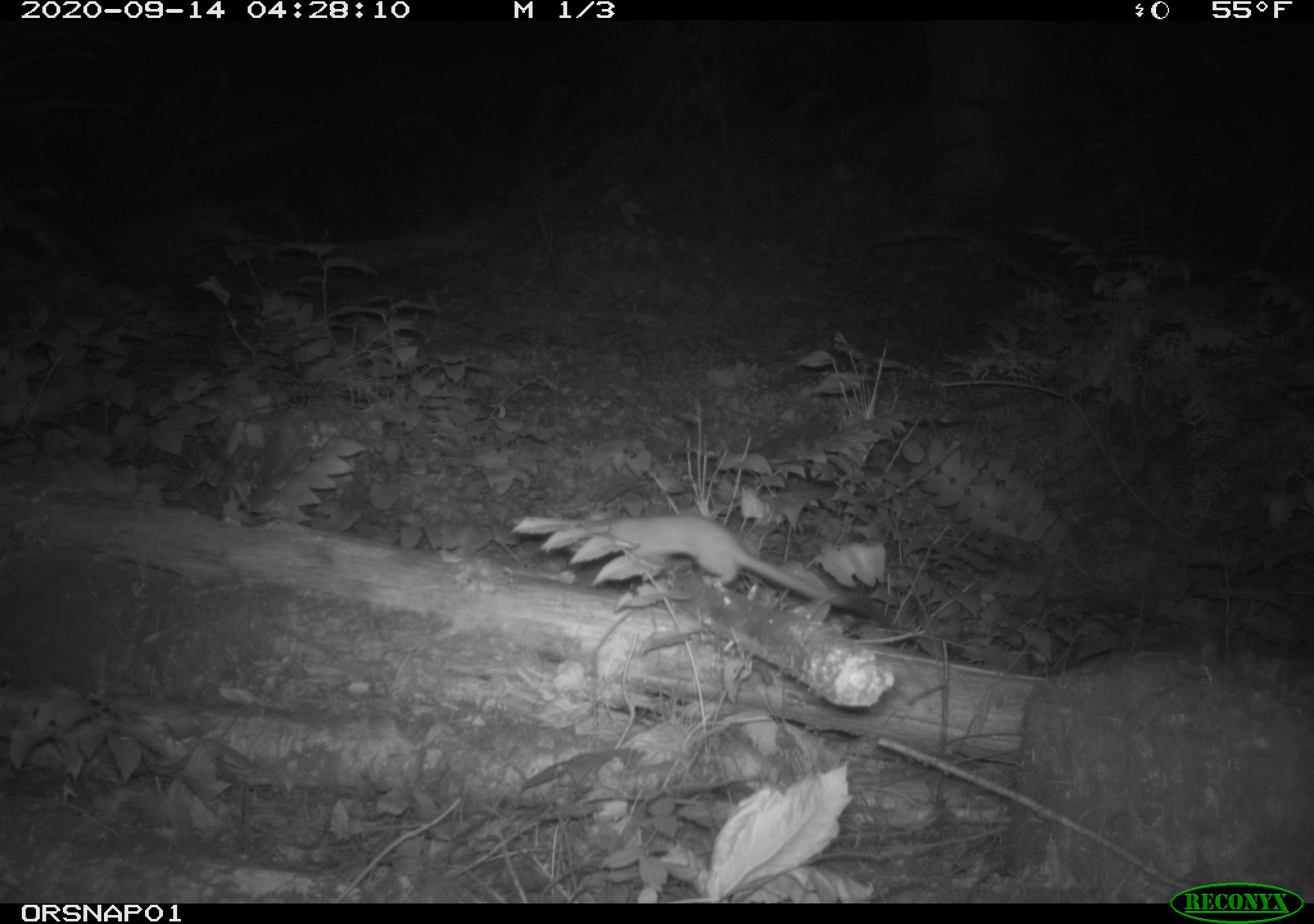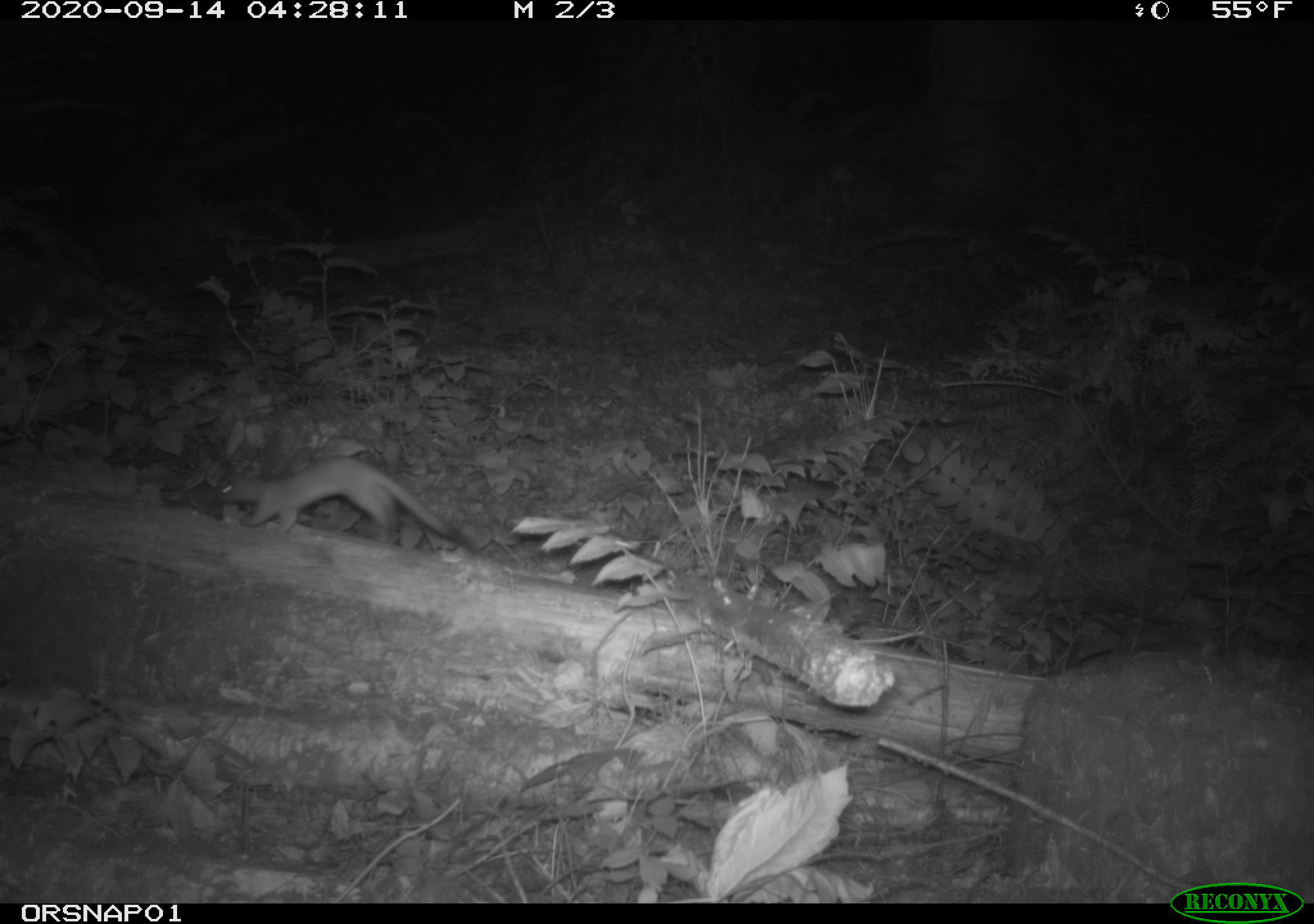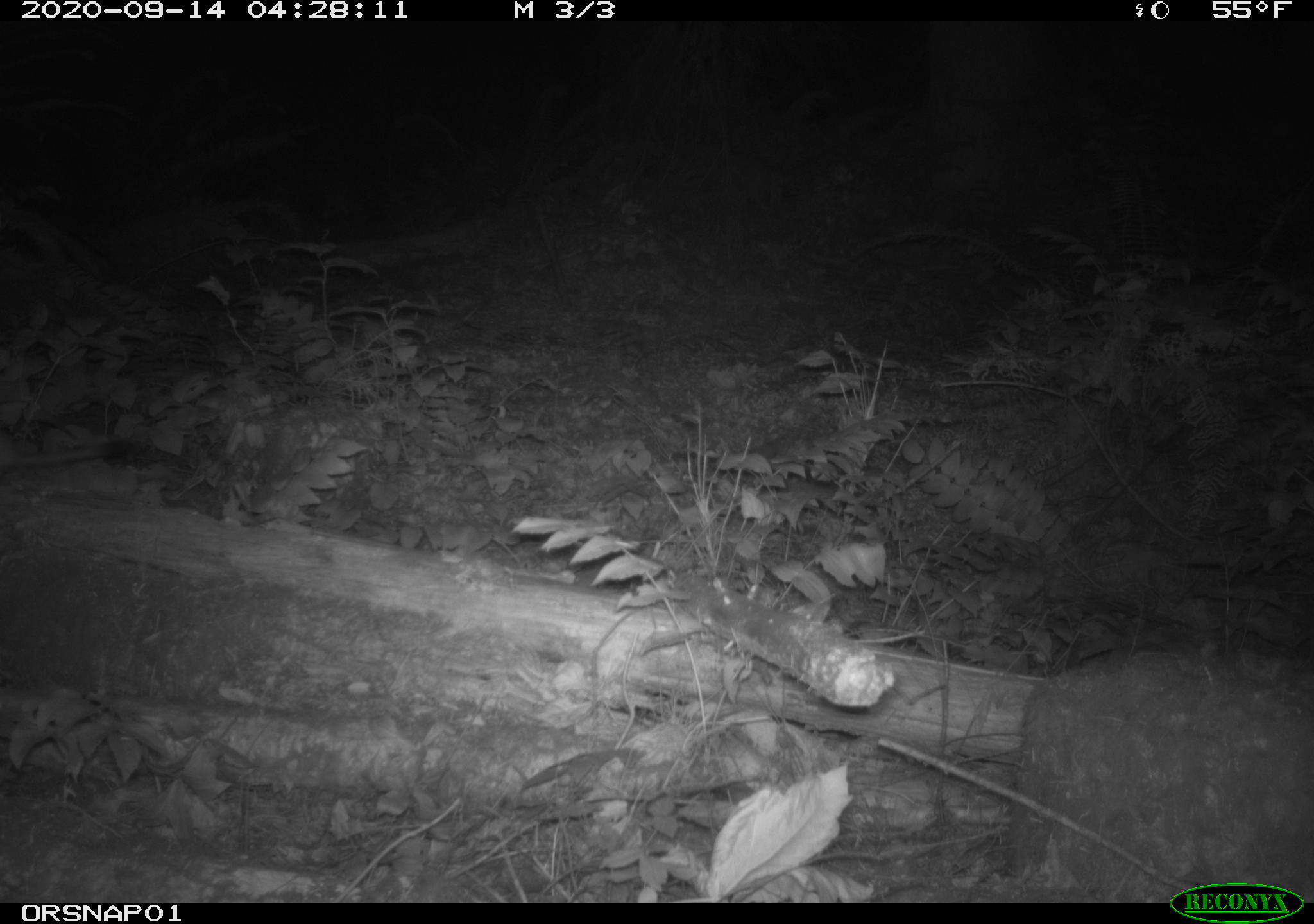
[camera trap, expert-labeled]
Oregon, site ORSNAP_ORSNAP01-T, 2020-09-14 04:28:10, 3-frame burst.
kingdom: Animalia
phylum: Chordata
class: Mammalia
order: Carnivora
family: Mustelidae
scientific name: Mustelidae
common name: weasel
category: weasel family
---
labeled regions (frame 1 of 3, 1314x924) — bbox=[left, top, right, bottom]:
weasel family: bbox=[552, 514, 886, 618]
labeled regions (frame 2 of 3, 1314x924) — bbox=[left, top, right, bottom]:
weasel family: bbox=[211, 452, 473, 555]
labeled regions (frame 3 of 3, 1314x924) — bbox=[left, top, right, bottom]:
weasel family: bbox=[0, 426, 133, 483]